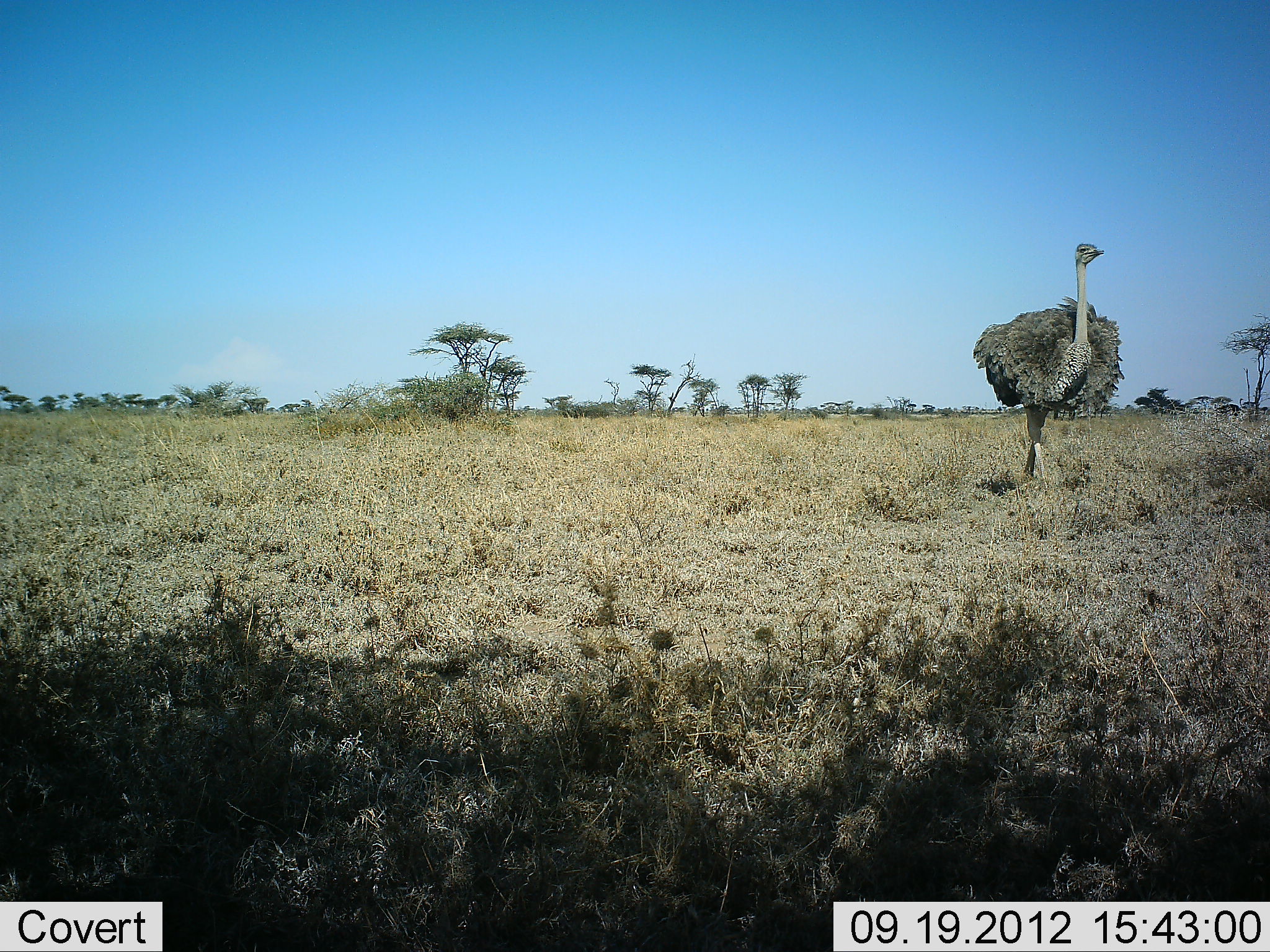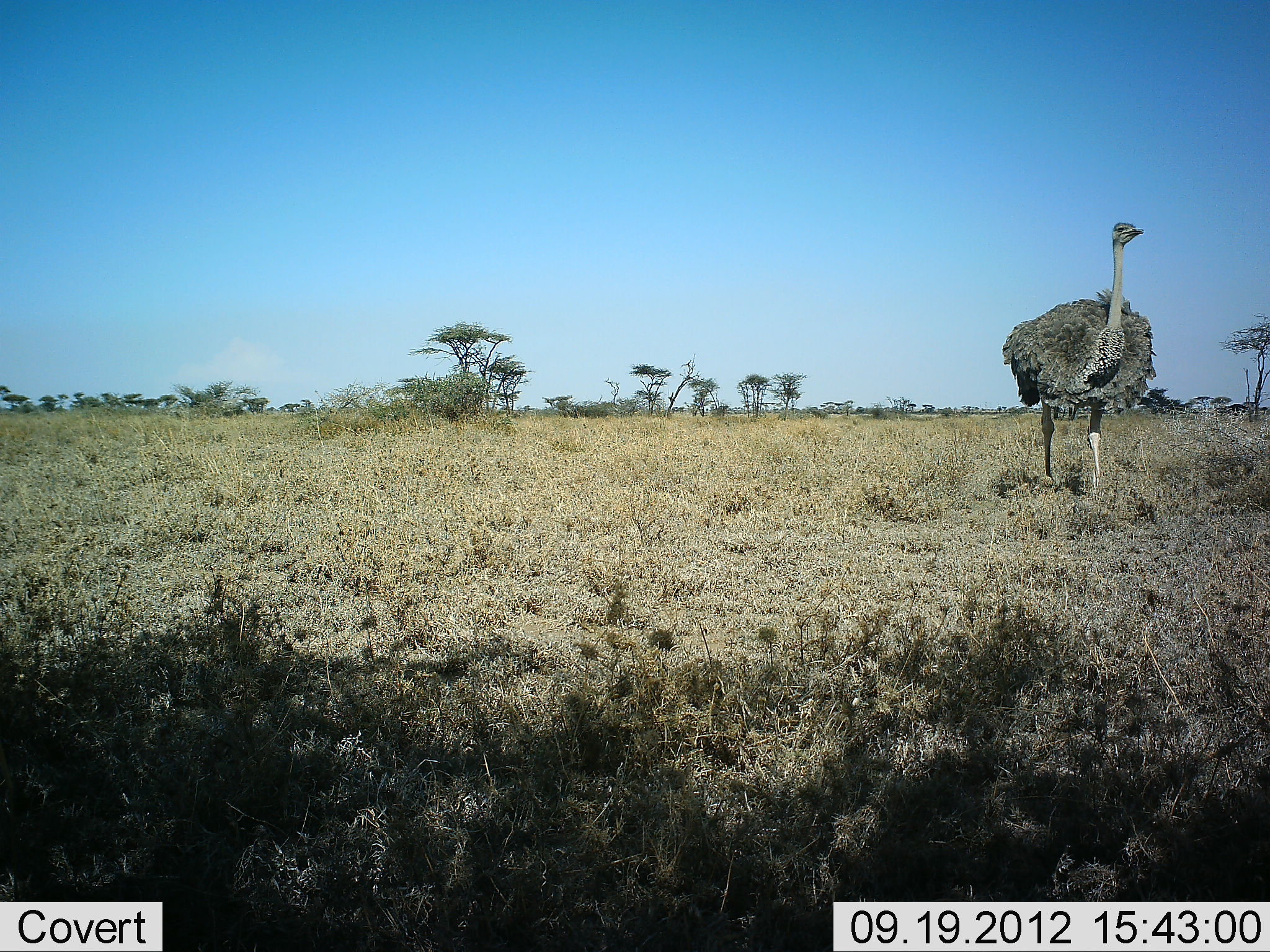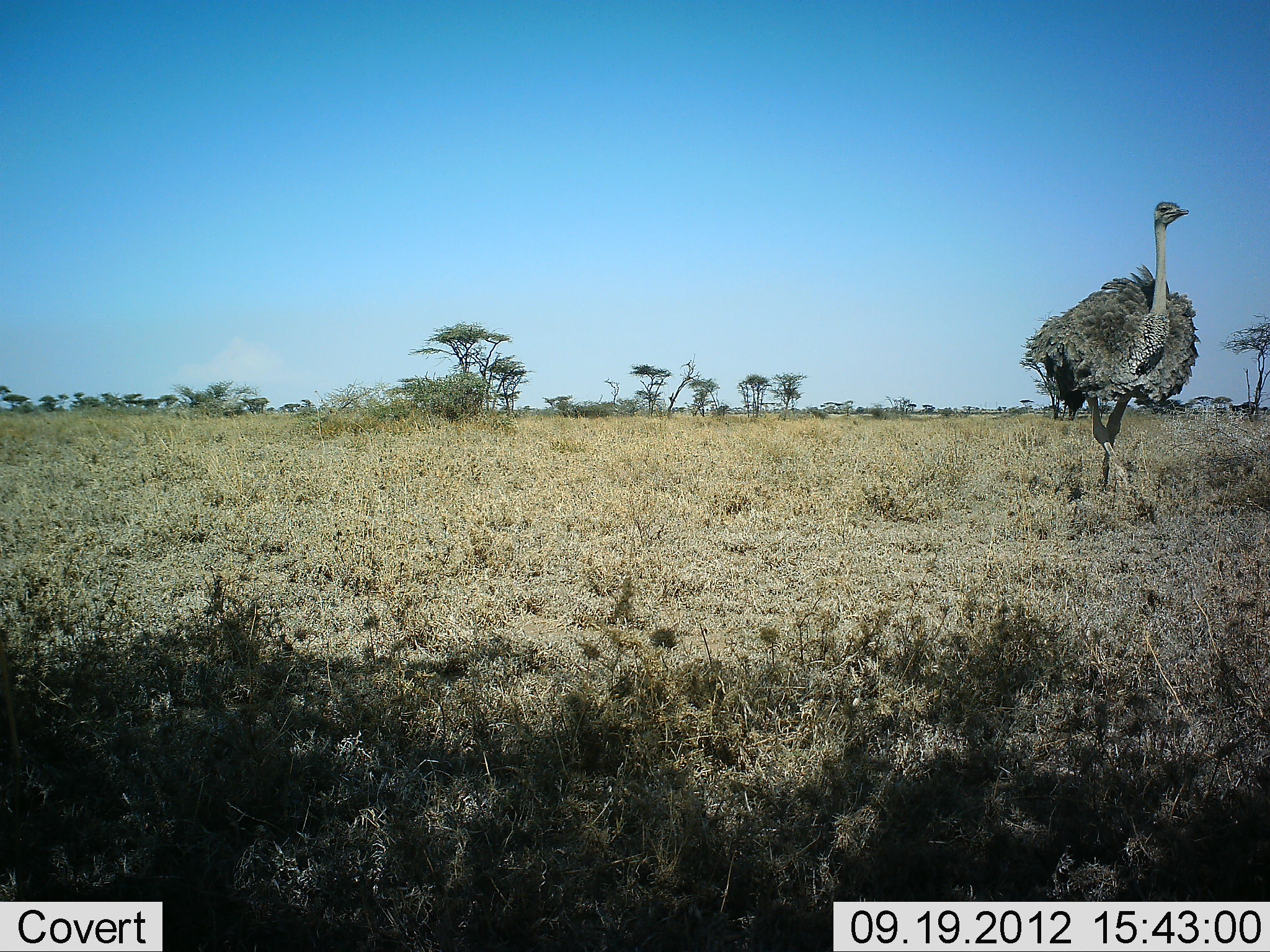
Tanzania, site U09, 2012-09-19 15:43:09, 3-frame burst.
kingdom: Animalia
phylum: Chordata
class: Aves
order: Struthioniformes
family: Struthionidae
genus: Struthio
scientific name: Struthio camelus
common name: ostrich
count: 1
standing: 10%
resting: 0%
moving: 90%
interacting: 0%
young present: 0%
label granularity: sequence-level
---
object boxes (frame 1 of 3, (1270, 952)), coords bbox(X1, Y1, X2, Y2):
animal: bbox(972, 244, 1126, 498)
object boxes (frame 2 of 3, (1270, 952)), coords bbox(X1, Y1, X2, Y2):
animal: bbox(1003, 221, 1159, 495)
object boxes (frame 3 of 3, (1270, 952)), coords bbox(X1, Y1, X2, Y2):
animal: bbox(1030, 199, 1202, 496)